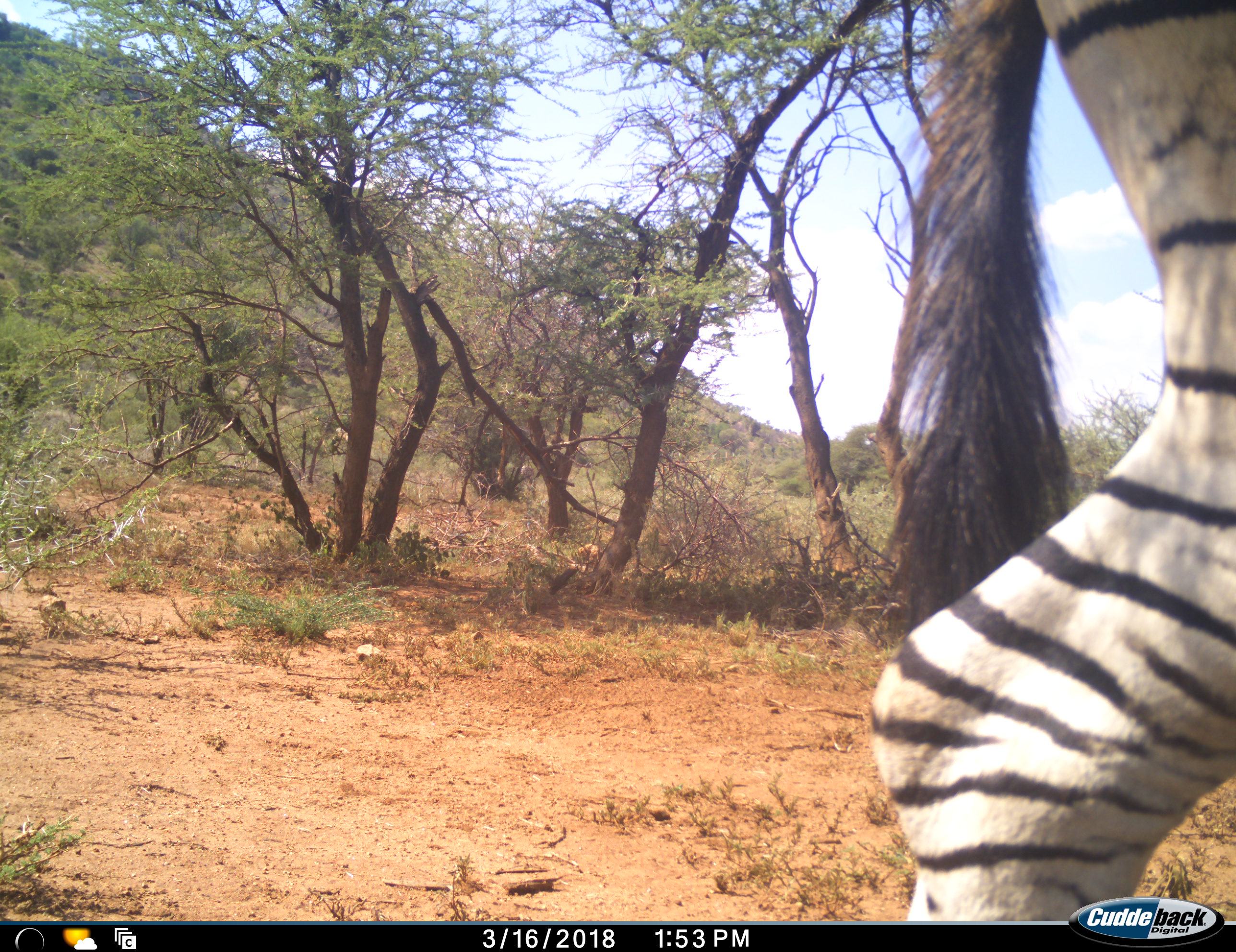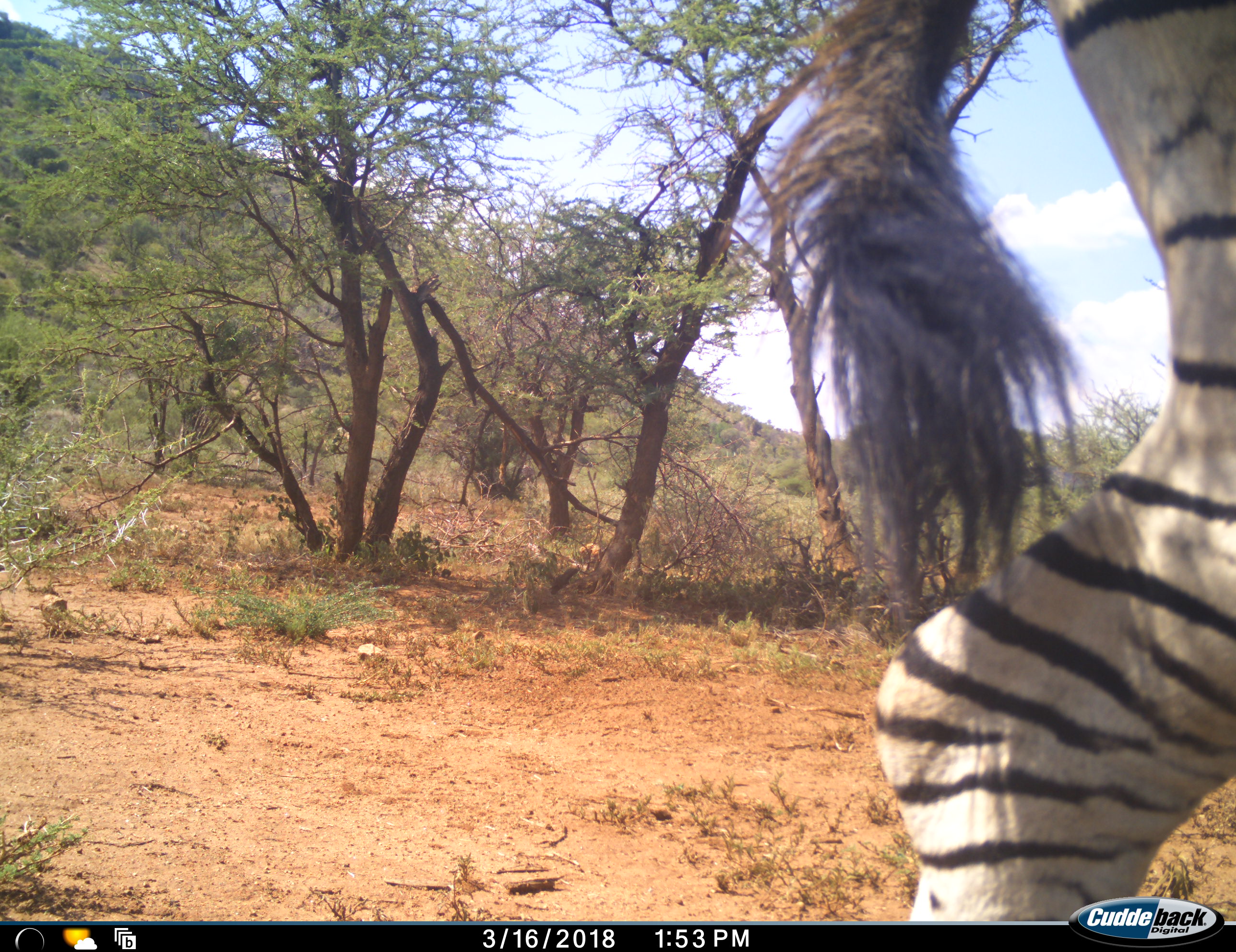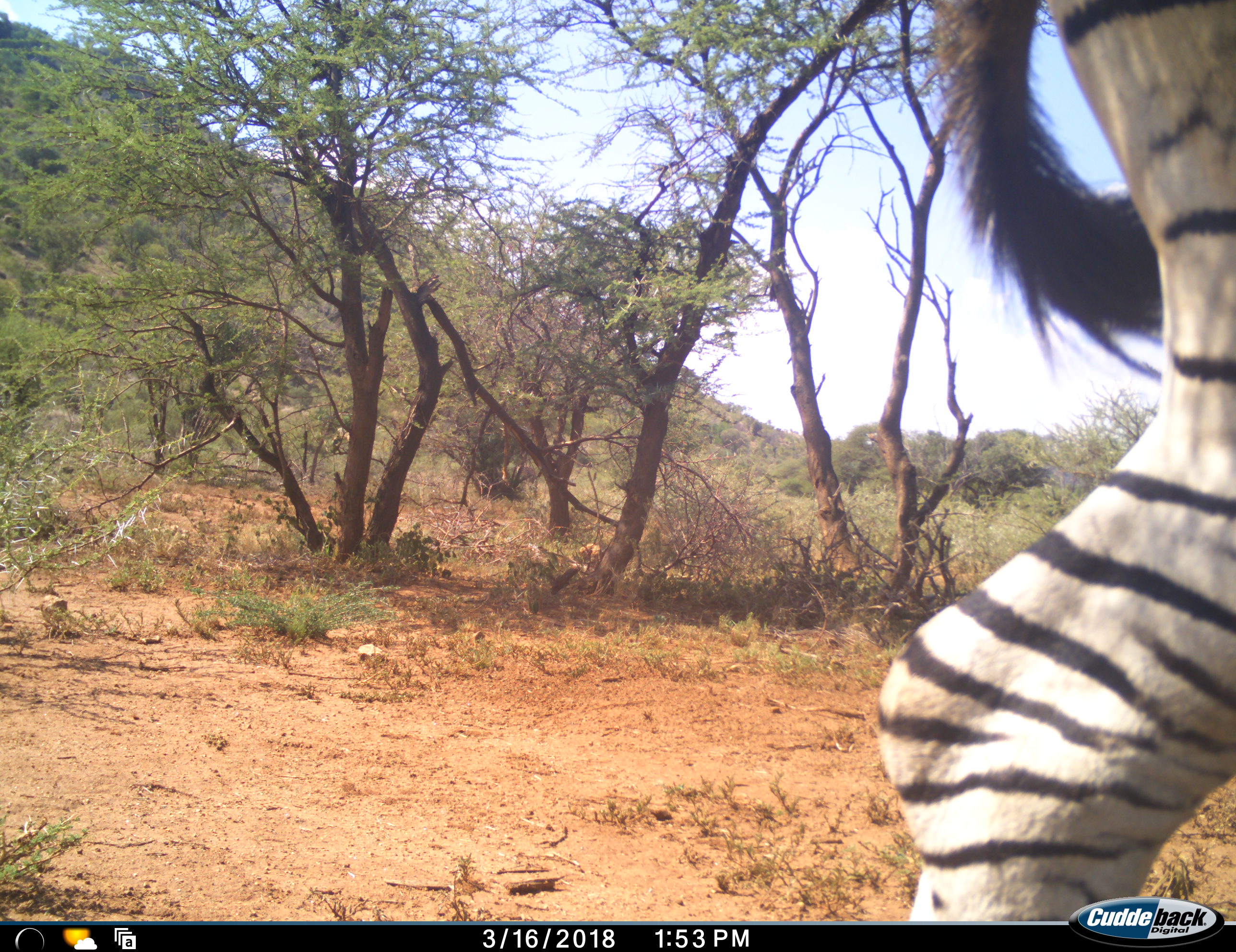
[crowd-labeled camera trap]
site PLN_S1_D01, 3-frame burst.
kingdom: Animalia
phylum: Chordata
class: Mammalia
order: Perissodactyla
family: Equidae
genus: Equus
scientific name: Equus quagga burchellii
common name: burchell's zebra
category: zebraburchells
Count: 1.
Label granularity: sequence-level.